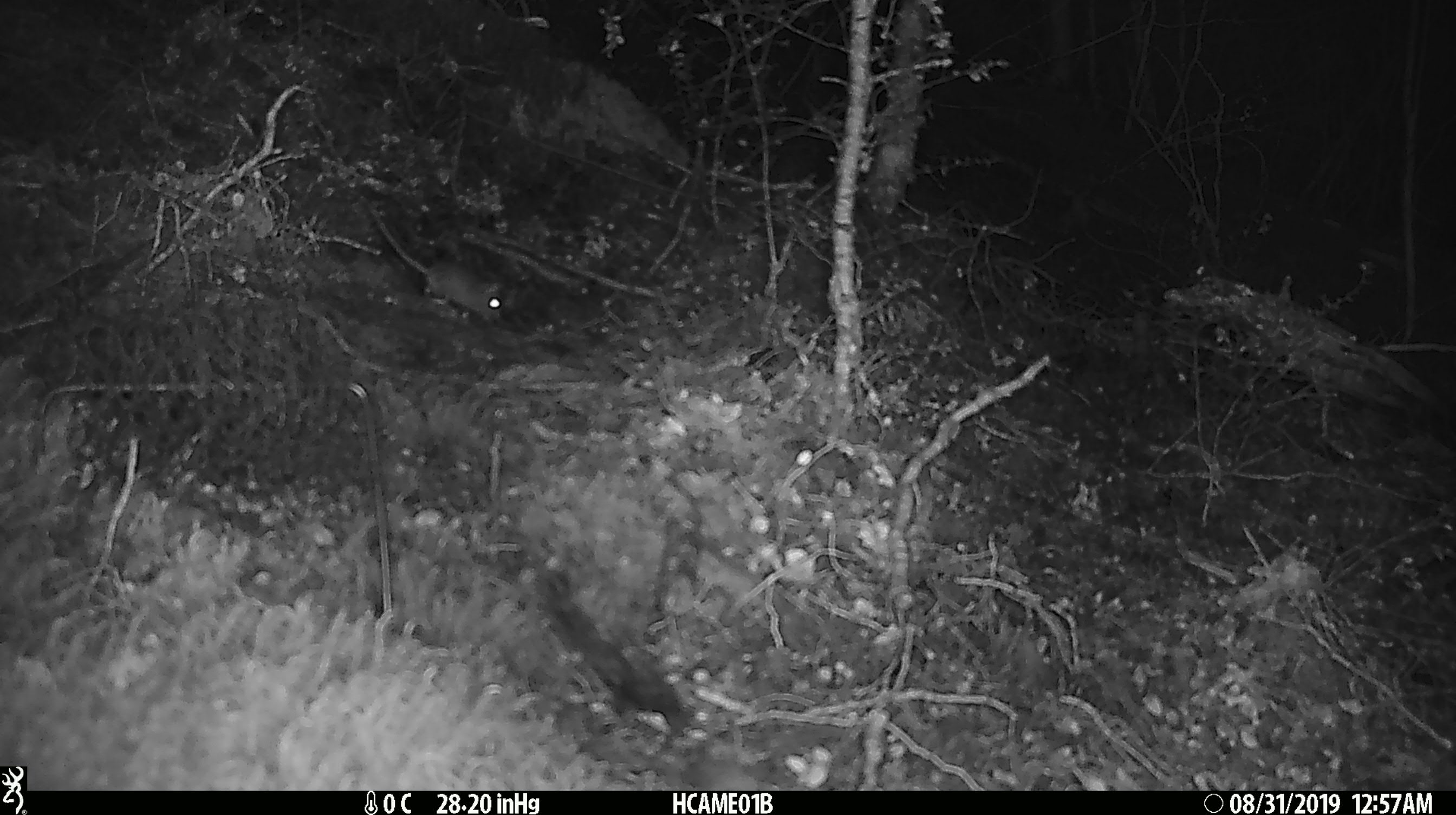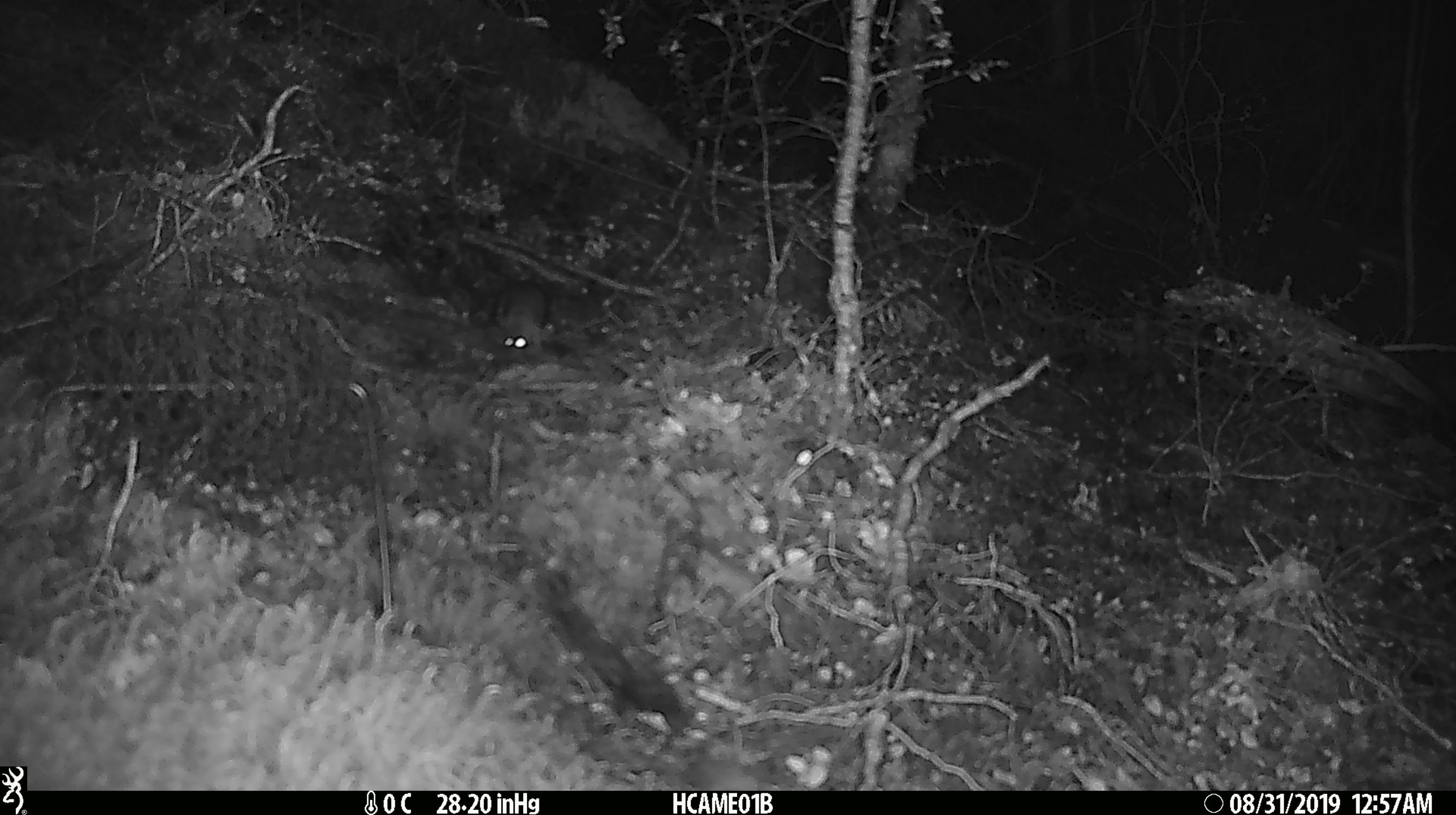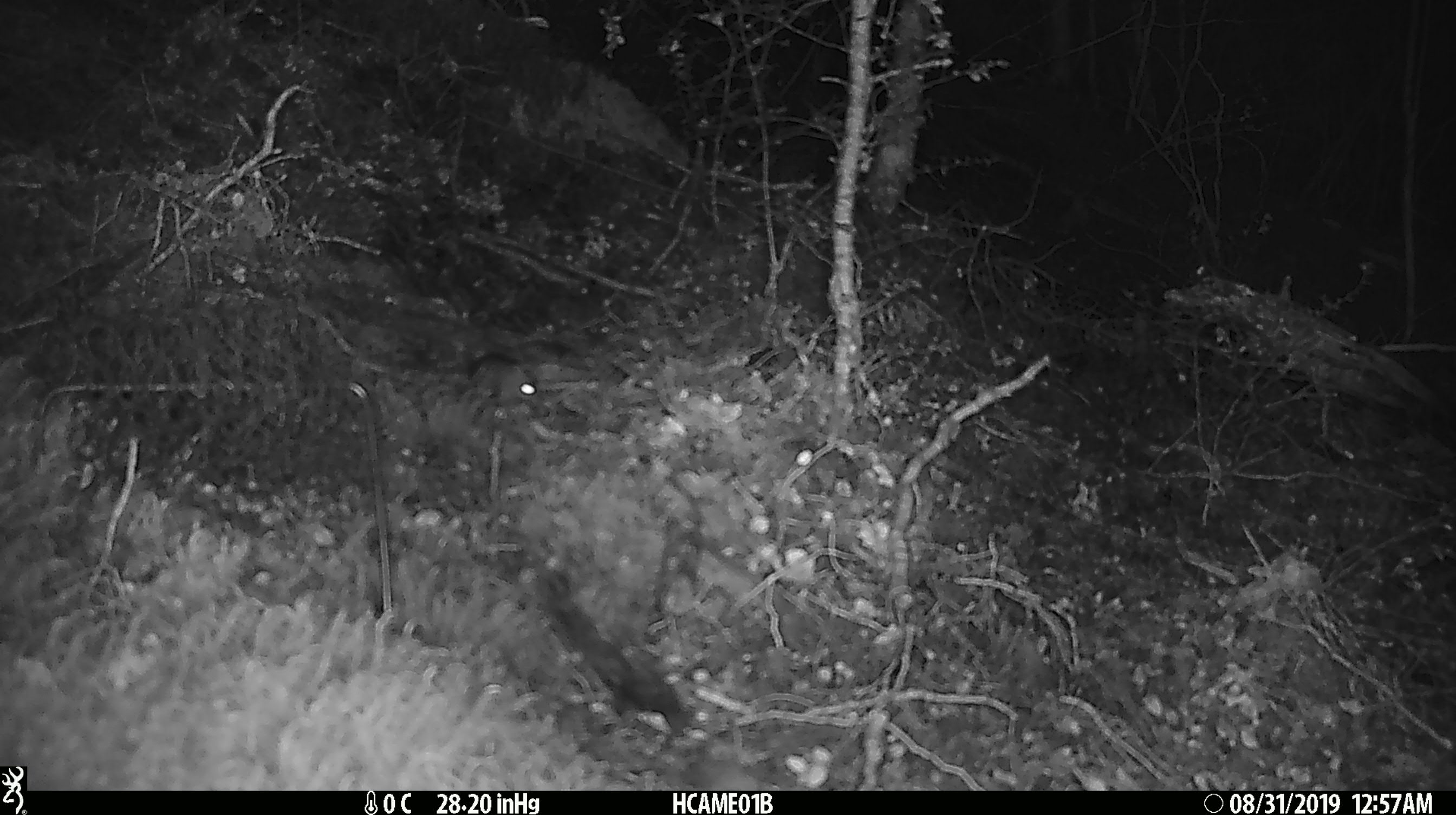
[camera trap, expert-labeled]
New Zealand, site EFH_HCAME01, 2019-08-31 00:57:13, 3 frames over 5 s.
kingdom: Animalia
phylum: Chordata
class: Mammalia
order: Rodentia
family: Muridae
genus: Mus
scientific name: Mus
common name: mouse